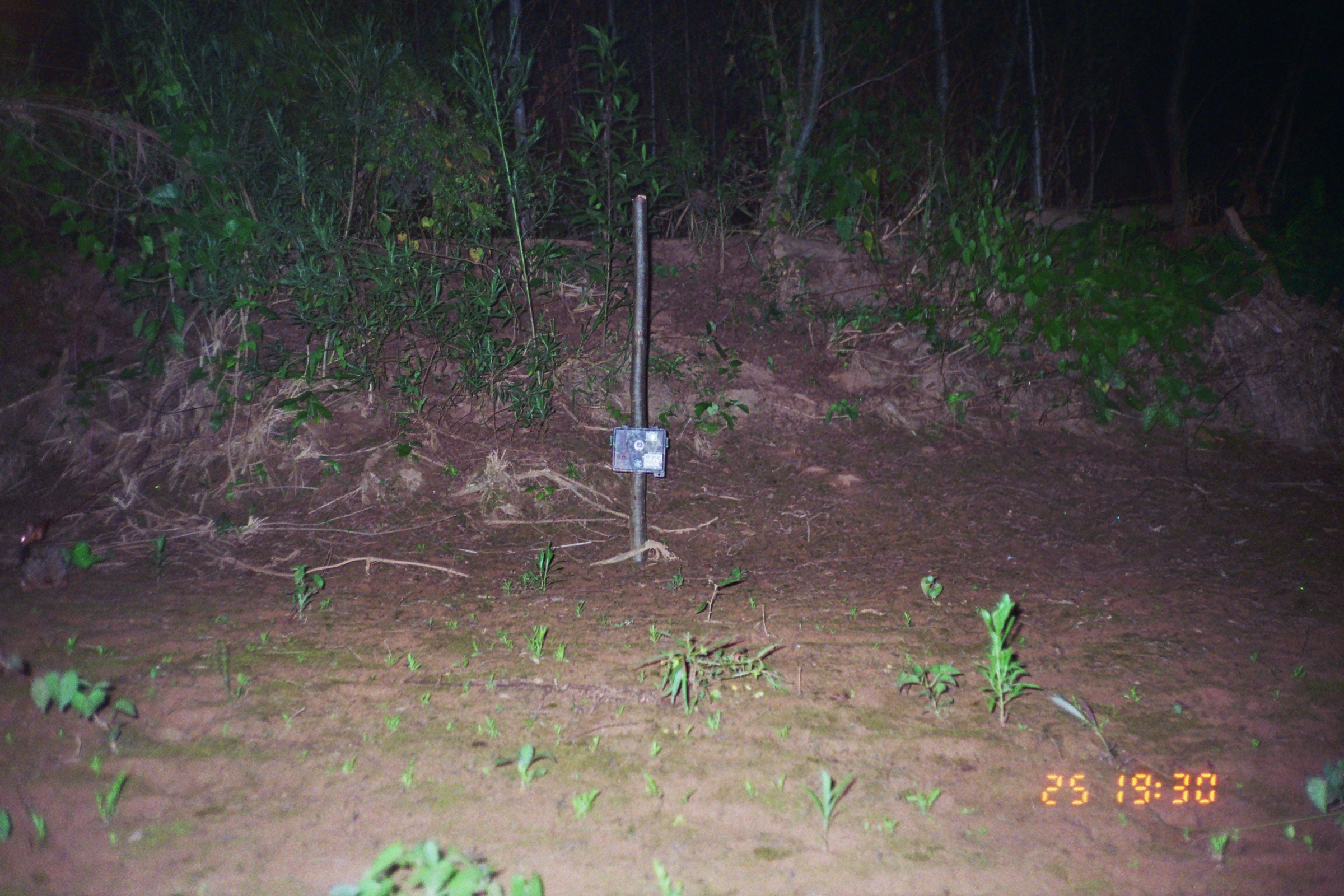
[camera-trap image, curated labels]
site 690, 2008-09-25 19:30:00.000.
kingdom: Animalia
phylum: Chordata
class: Mammalia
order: Lagomorpha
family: Leporidae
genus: Sylvilagus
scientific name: Sylvilagus brasiliensis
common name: tapeti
Sylvilagus brasiliensis (tapeti).